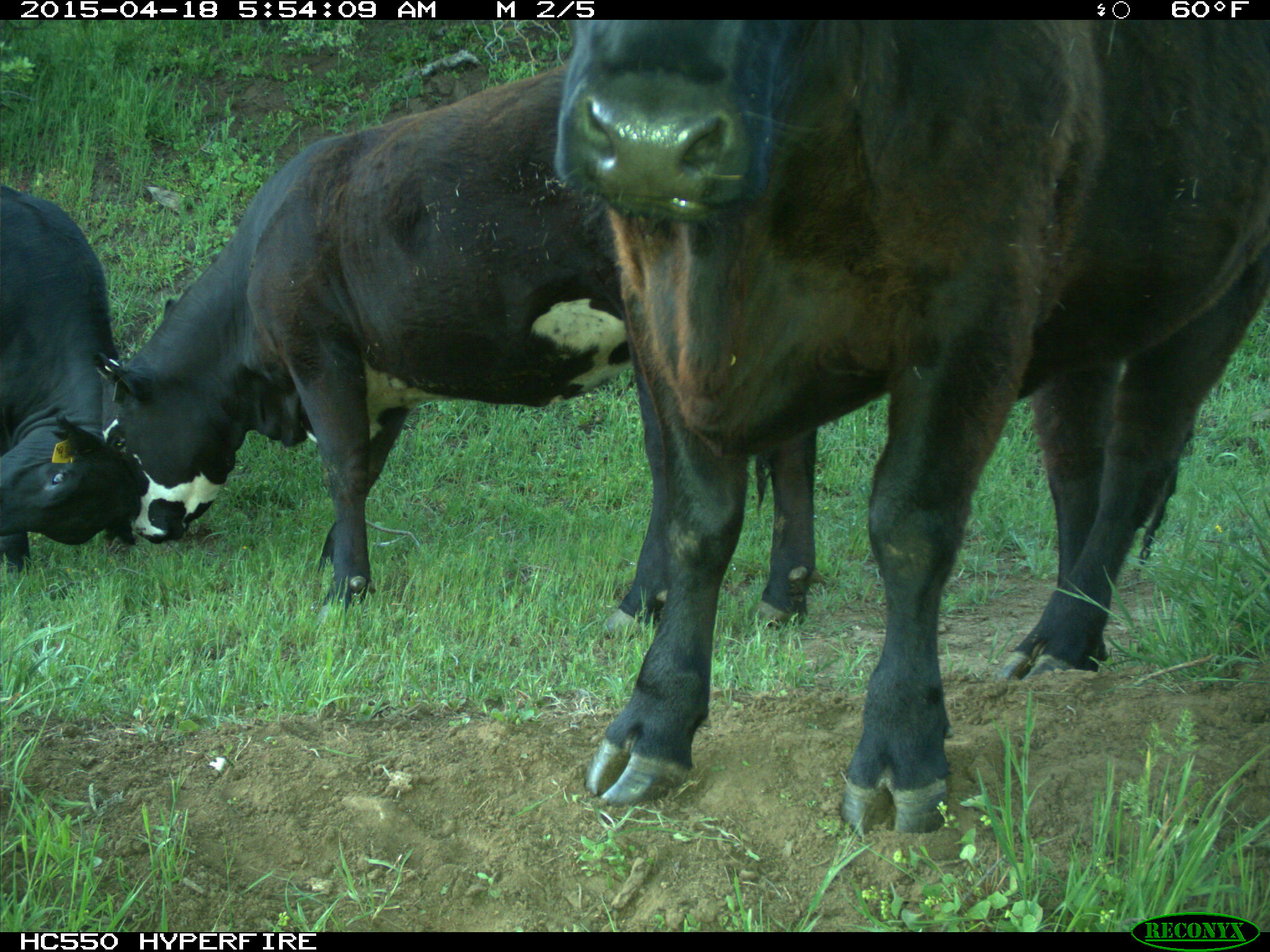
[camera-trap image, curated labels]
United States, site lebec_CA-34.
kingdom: Animalia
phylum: Chordata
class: Mammalia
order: Artiodactyla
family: Bovidae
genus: Bos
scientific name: Bos taurus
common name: domestic cow